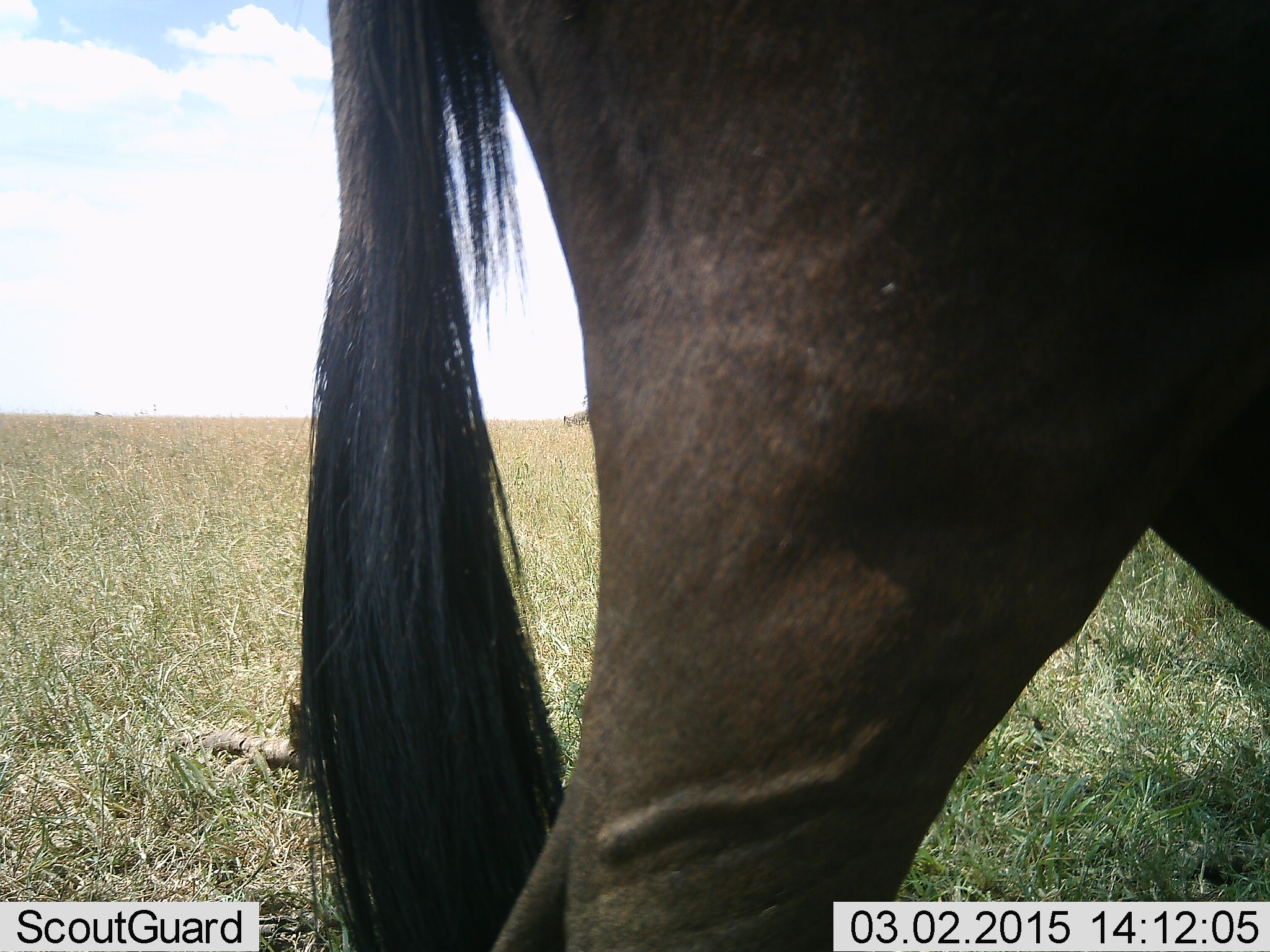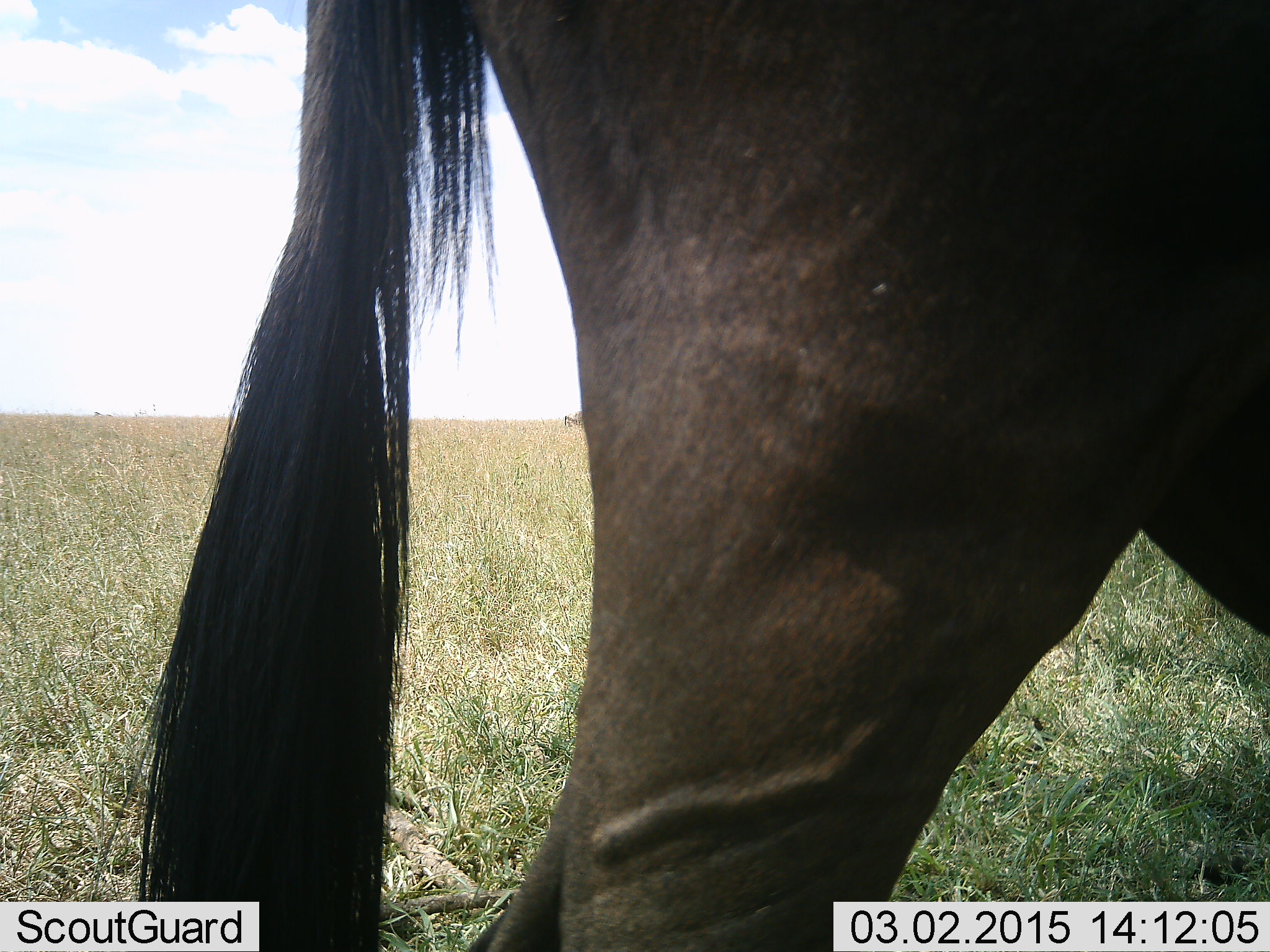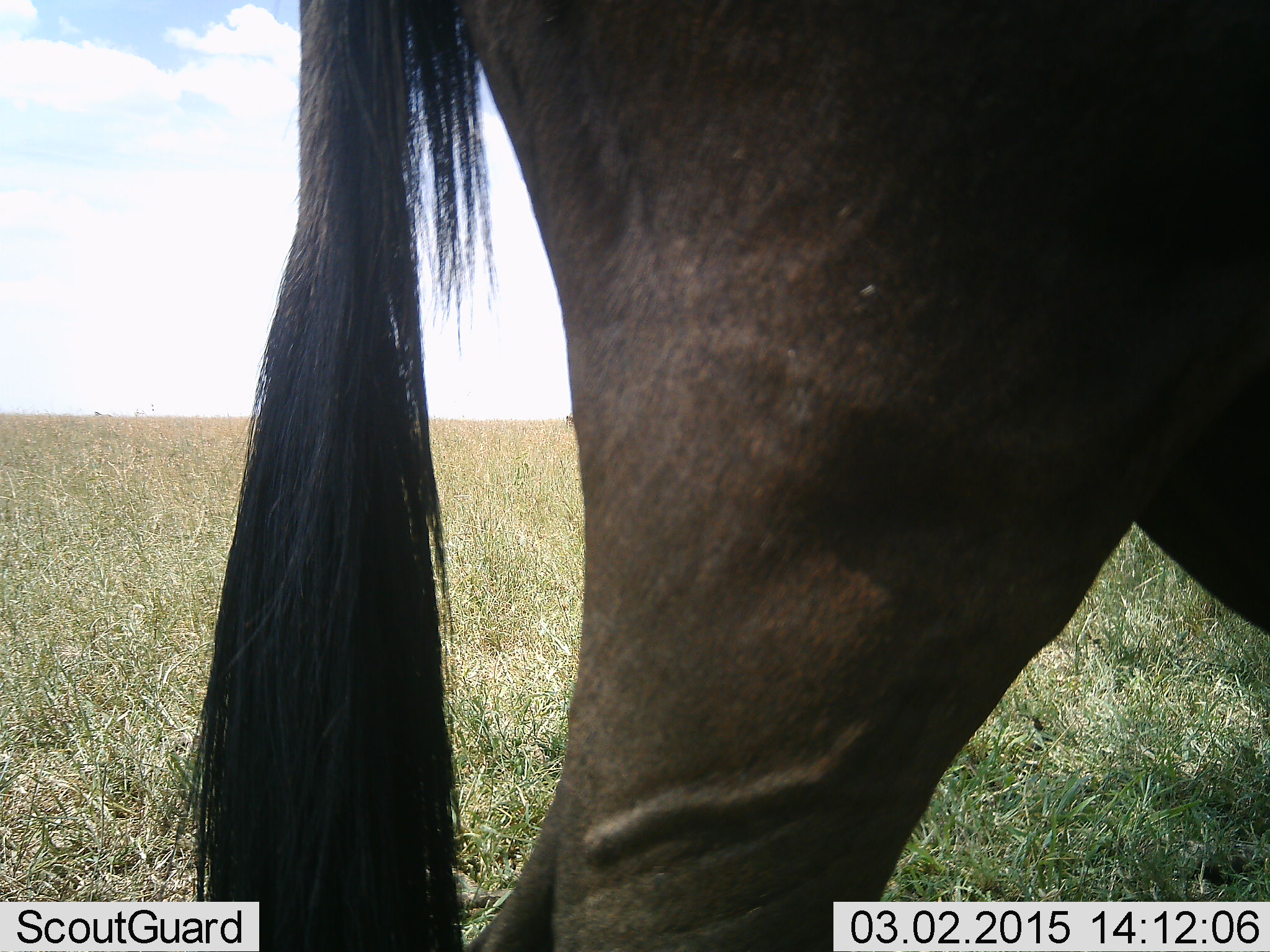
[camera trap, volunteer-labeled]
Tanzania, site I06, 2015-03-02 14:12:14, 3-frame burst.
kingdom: Animalia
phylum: Chordata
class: Mammalia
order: Artiodactyla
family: Bovidae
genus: Connochaetes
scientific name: Connochaetes taurinus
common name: blue wildebeest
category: wildebeest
Wildebeest (blue wildebeest) (Connochaetes taurinus), count 1. Behavior (volunteer vote fractions): standing 50%, resting 0%, moving 50%, interacting 0%. Young present (vote fraction): 0%. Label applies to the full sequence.